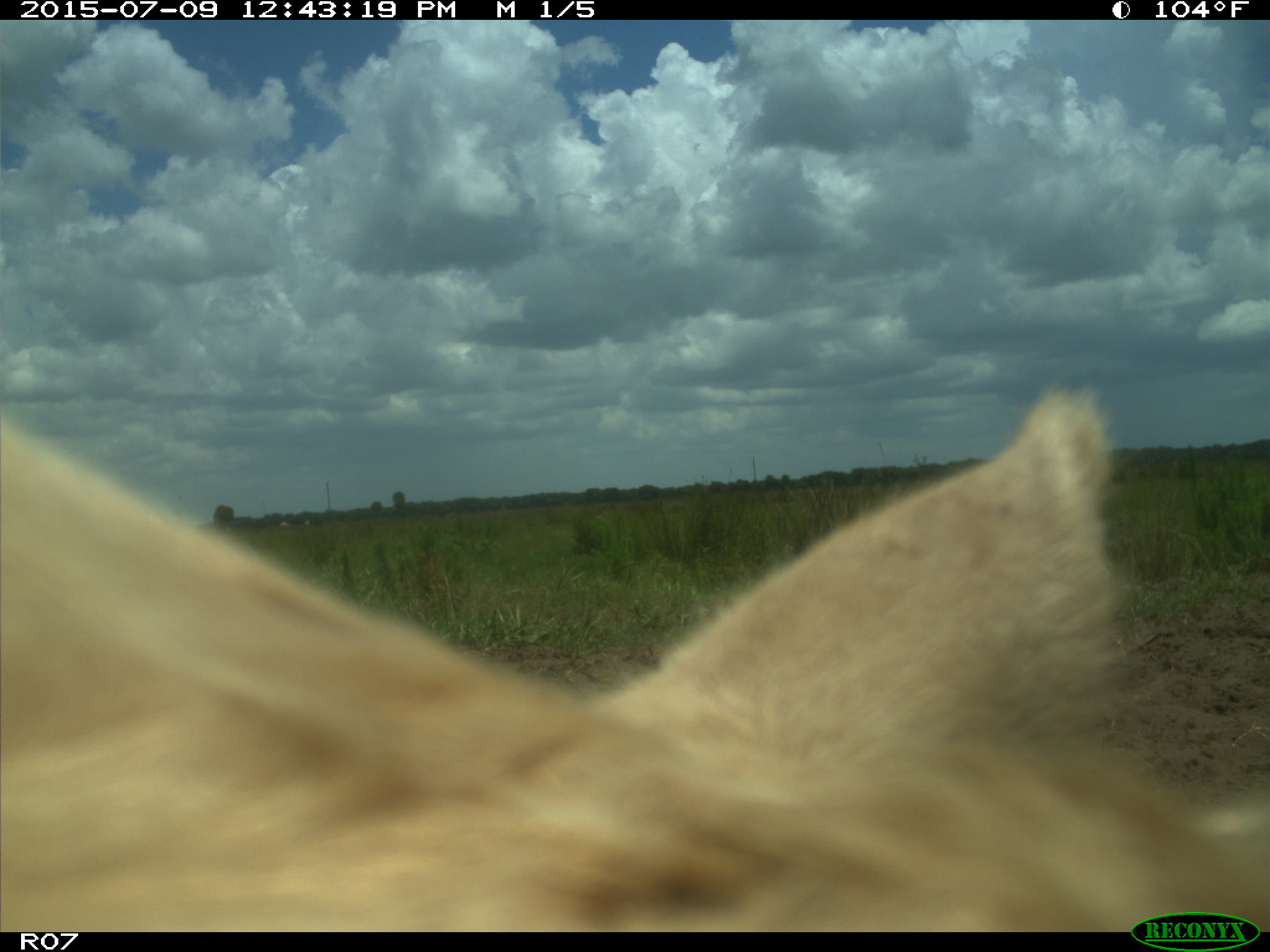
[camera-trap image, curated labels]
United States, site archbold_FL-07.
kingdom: Animalia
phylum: Chordata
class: Mammalia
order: Artiodactyla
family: Bovidae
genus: Bos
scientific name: Bos taurus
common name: domestic cow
Bos taurus (domestic cow).